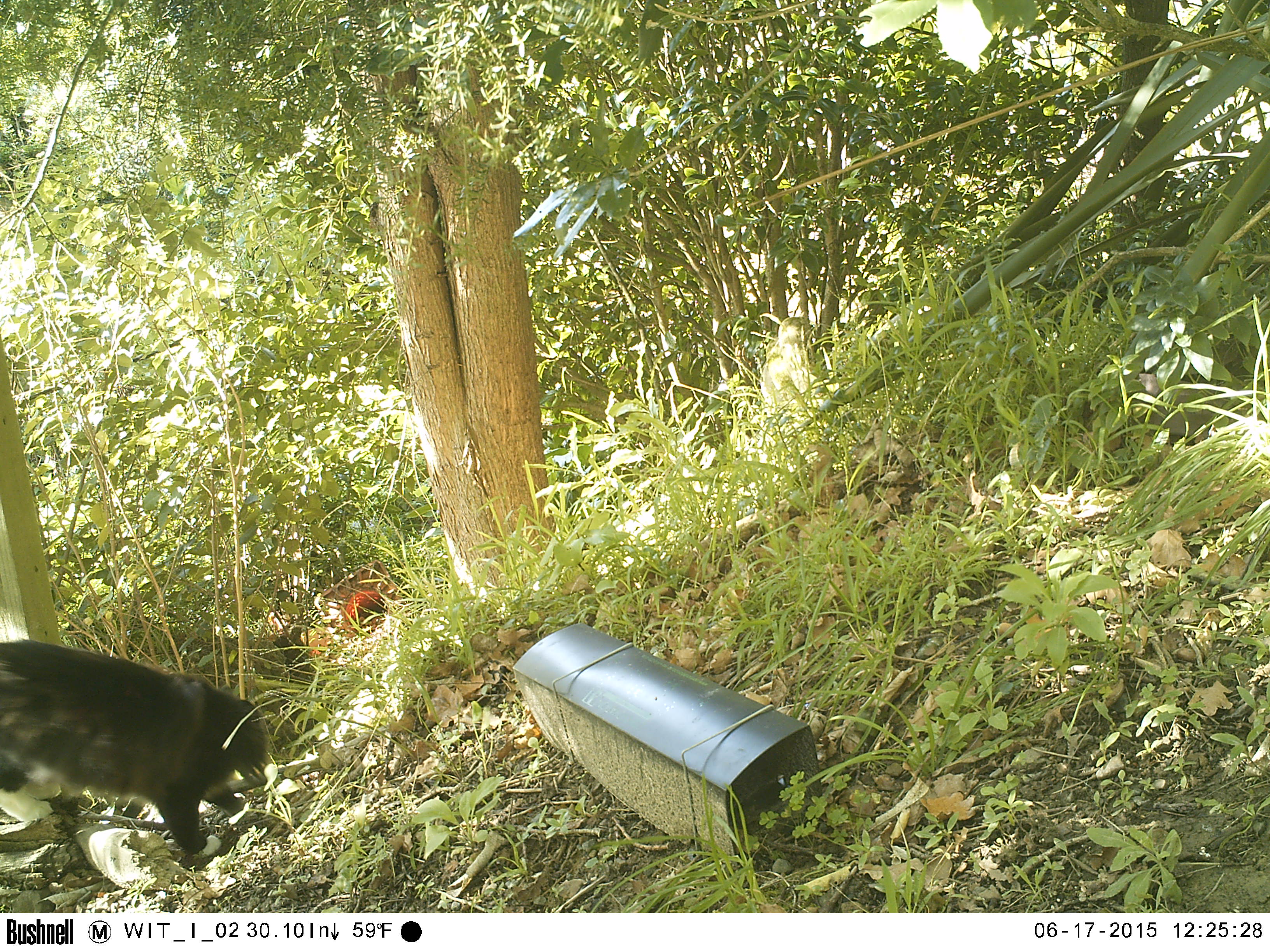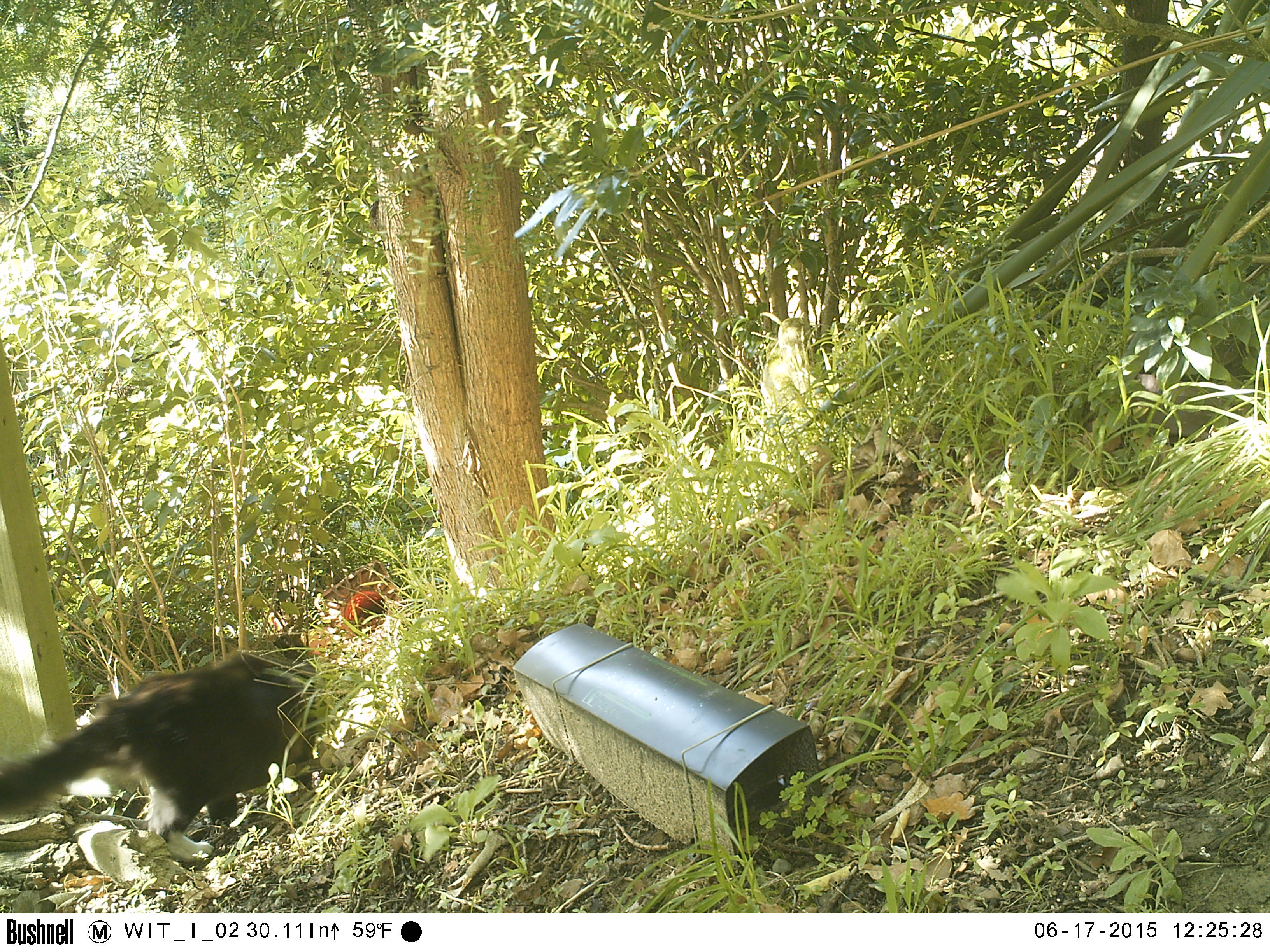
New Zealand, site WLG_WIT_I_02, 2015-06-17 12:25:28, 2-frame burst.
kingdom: Animalia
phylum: Chordata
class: Mammalia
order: Carnivora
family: Felidae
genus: Felis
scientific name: Felis catus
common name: domestic cat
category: cat